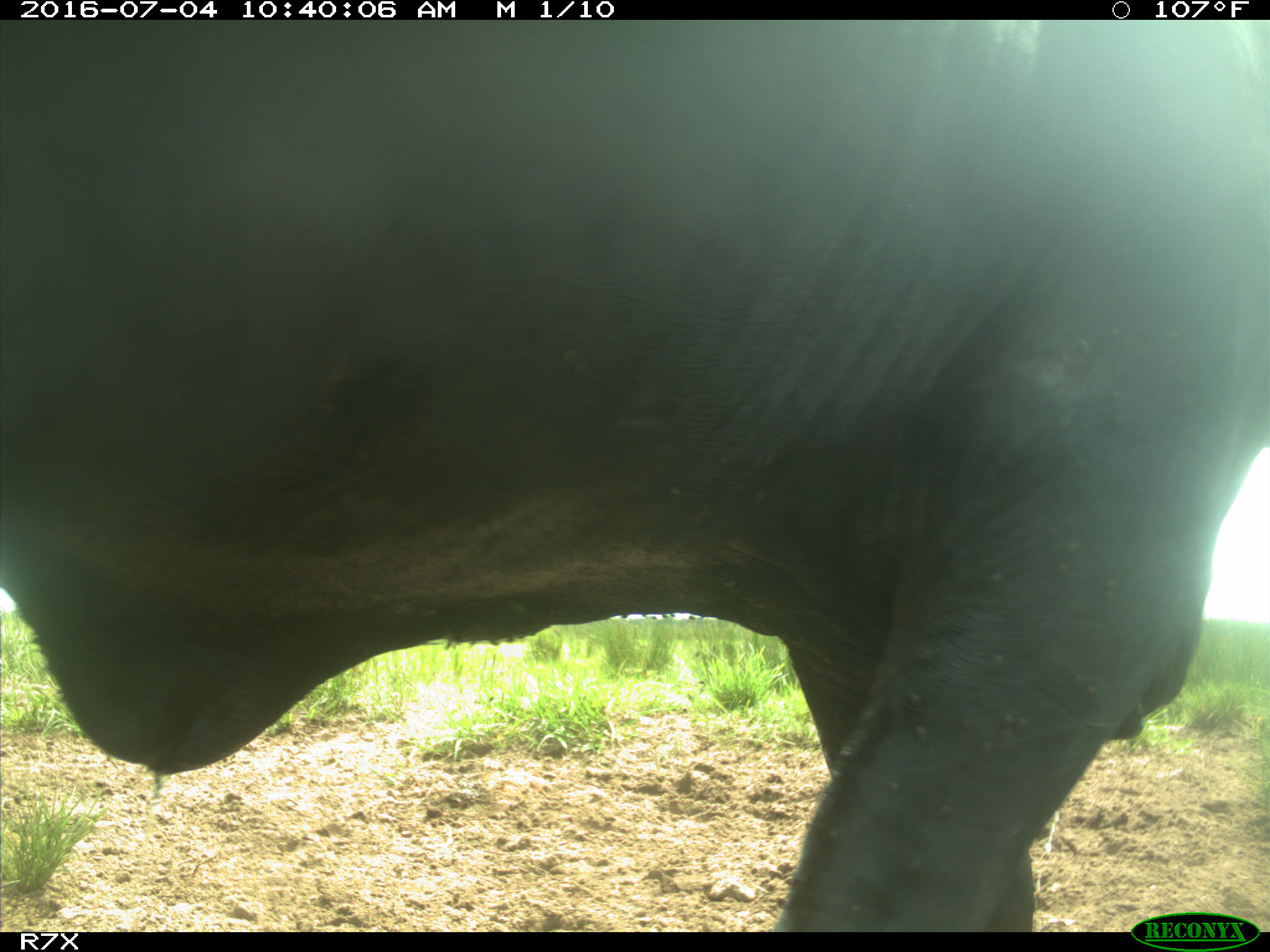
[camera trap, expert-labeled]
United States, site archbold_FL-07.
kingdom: Animalia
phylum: Chordata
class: Mammalia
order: Artiodactyla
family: Bovidae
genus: Bos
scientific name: Bos taurus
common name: domestic cow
Bos taurus (domestic cow).